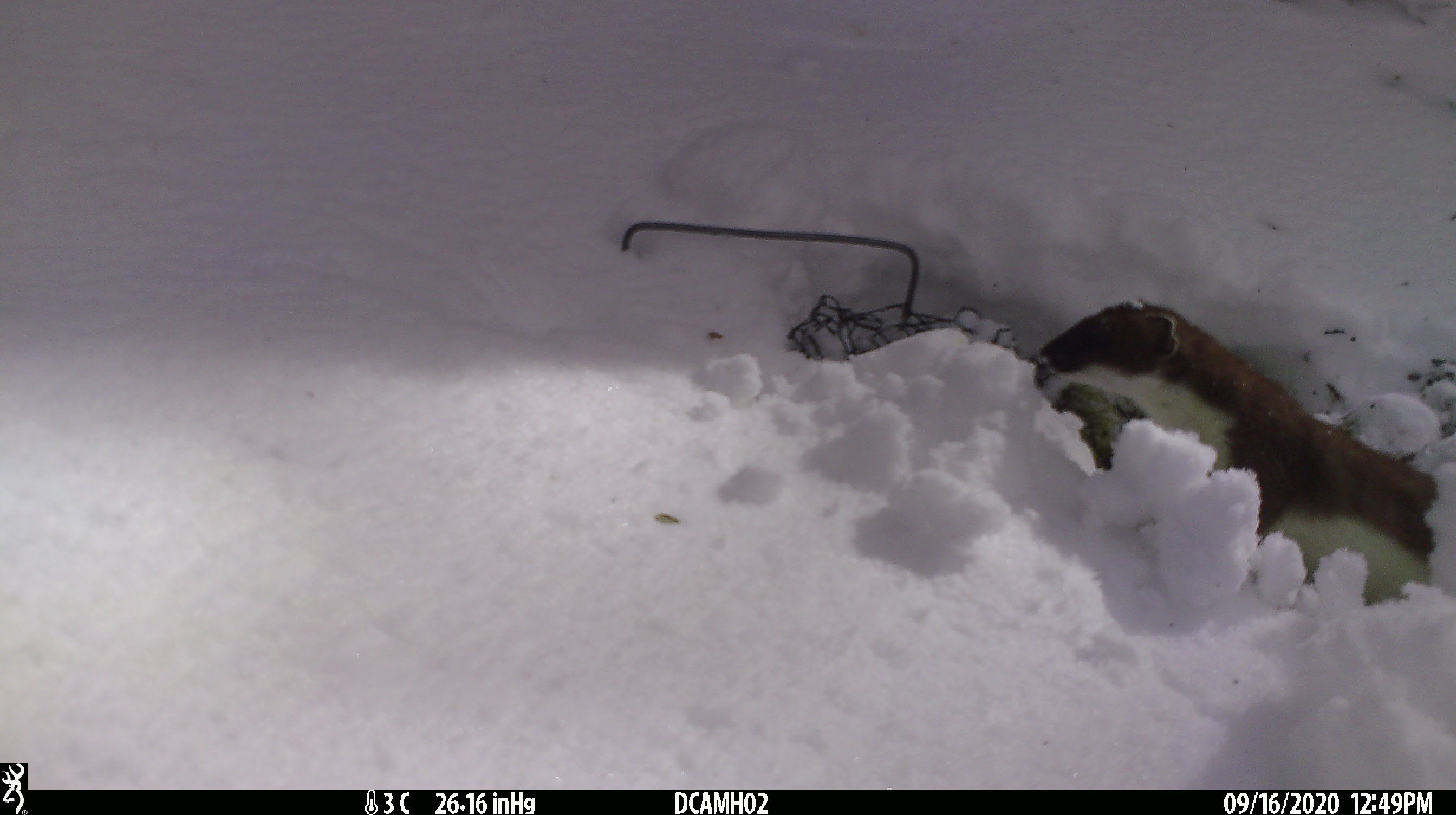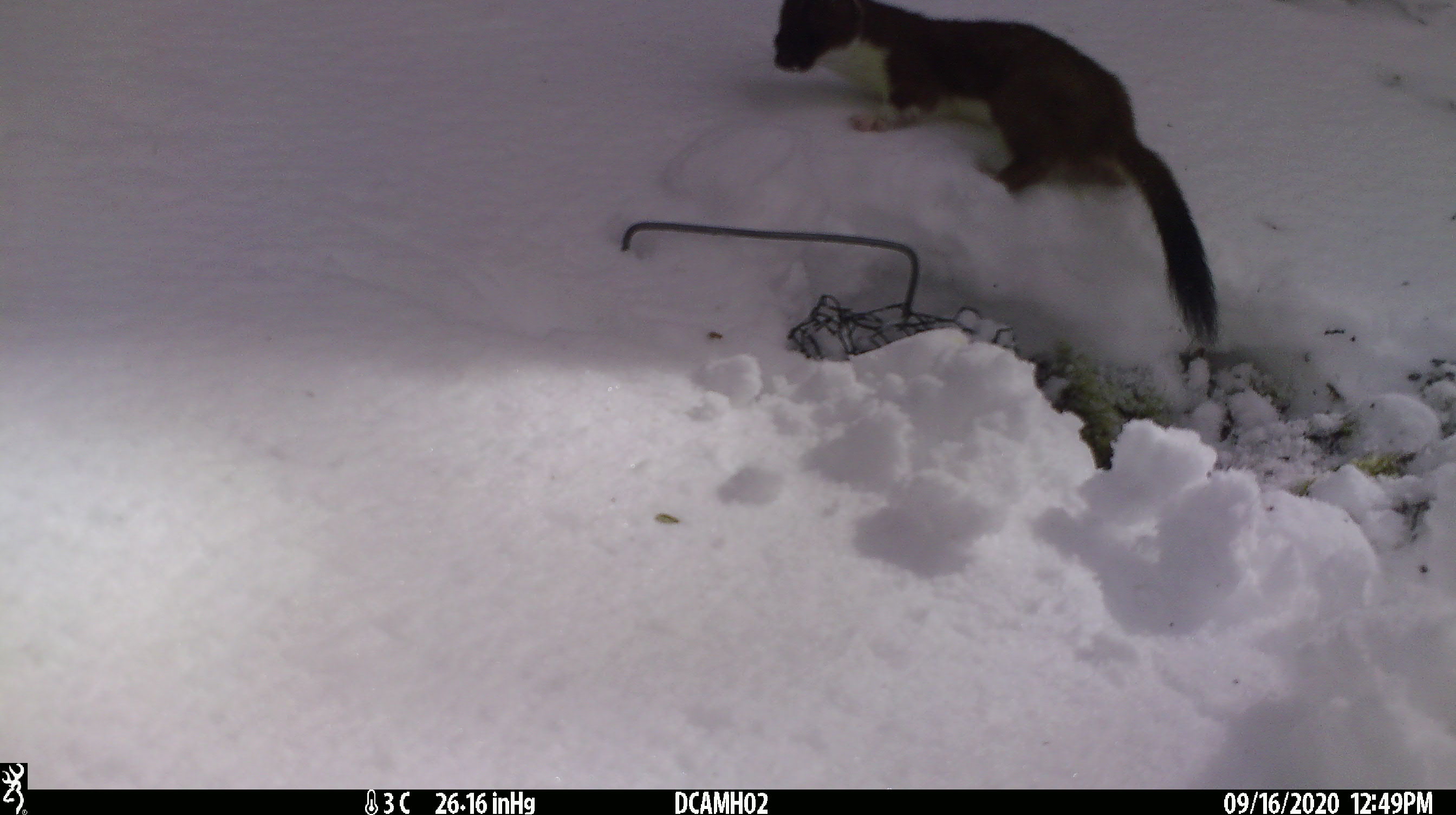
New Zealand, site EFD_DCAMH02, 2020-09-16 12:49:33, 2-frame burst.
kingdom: Animalia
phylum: Chordata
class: Mammalia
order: Carnivora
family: Mustelidae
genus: Mustela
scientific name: Mustela erminea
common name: stoat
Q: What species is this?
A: Stoat (Mustela erminea).